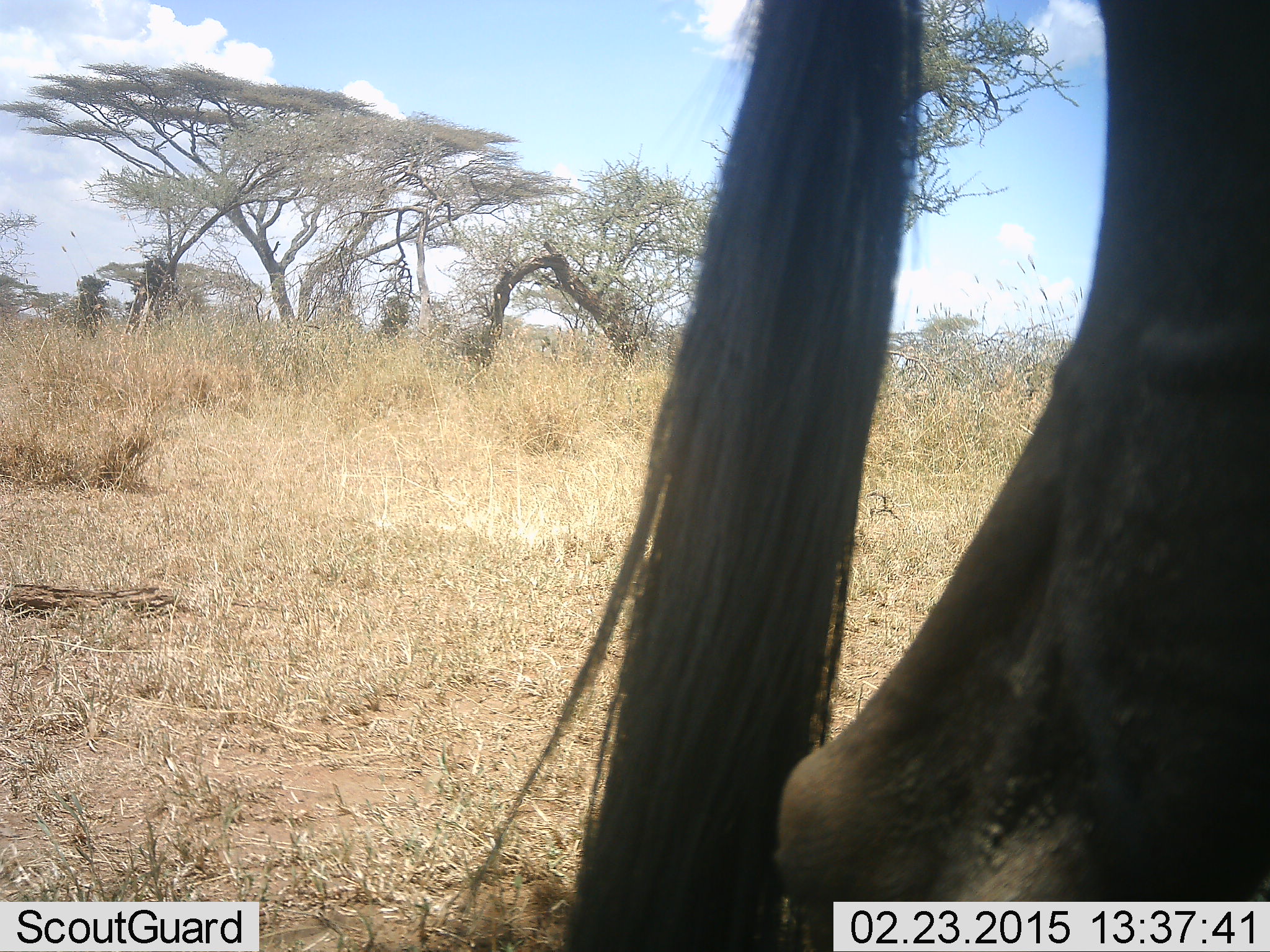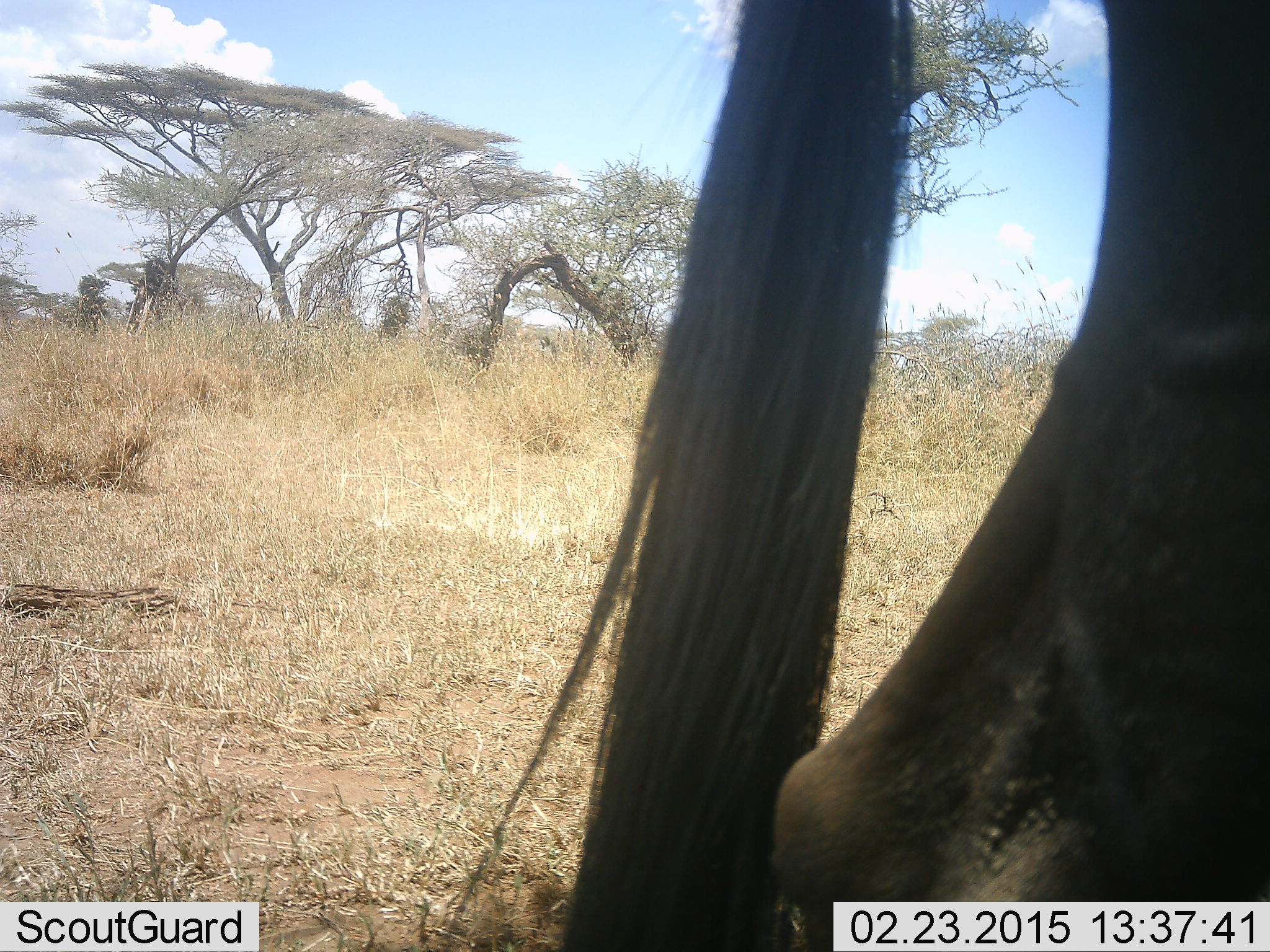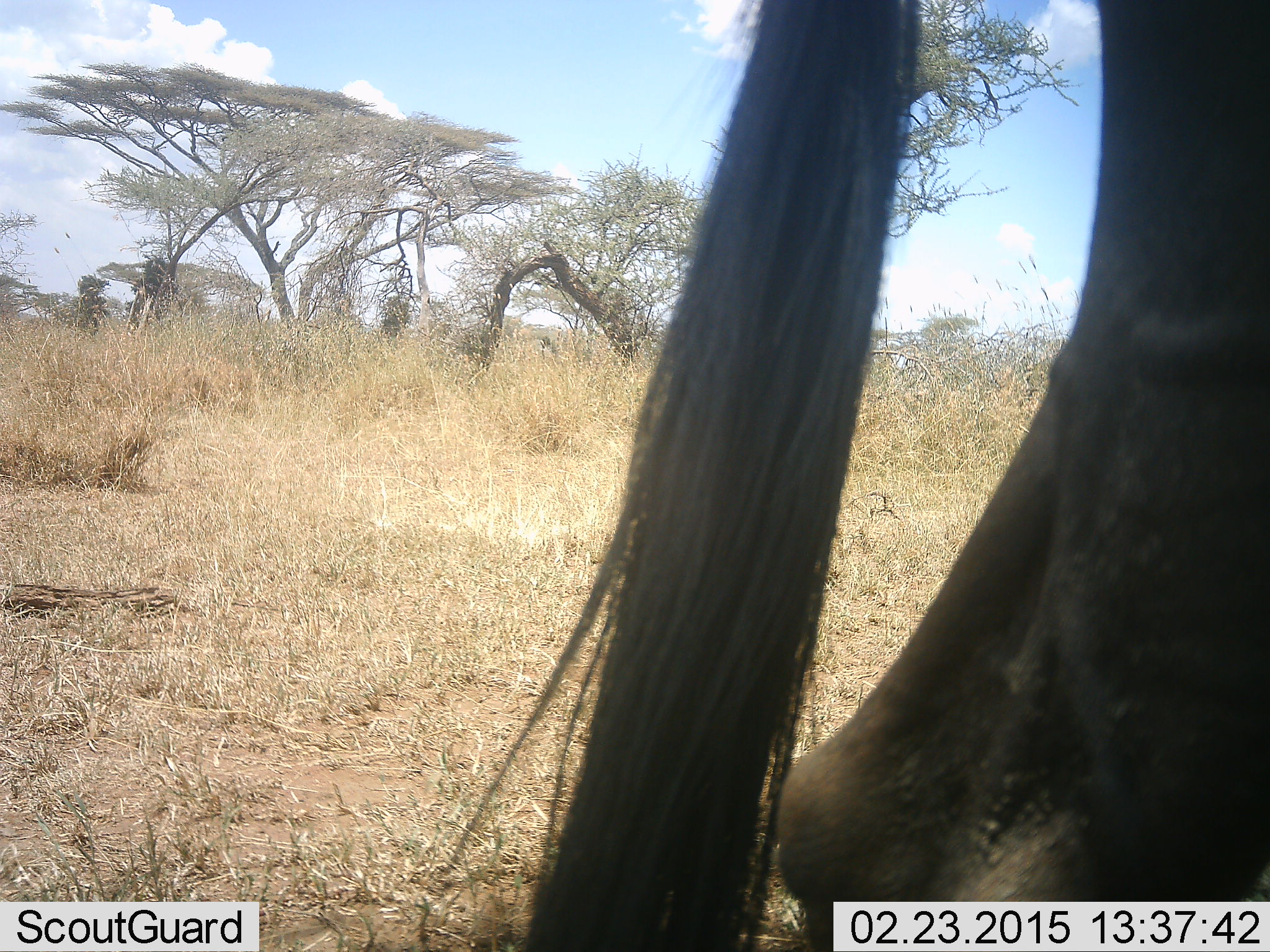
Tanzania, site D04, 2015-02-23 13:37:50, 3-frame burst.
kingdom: Animalia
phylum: Chordata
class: Mammalia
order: Artiodactyla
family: Bovidae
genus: Connochaetes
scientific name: Connochaetes taurinus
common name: blue wildebeest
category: wildebeest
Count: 1.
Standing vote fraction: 100%.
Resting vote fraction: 0%.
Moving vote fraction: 0%.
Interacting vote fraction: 0%.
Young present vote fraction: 0%.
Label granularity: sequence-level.